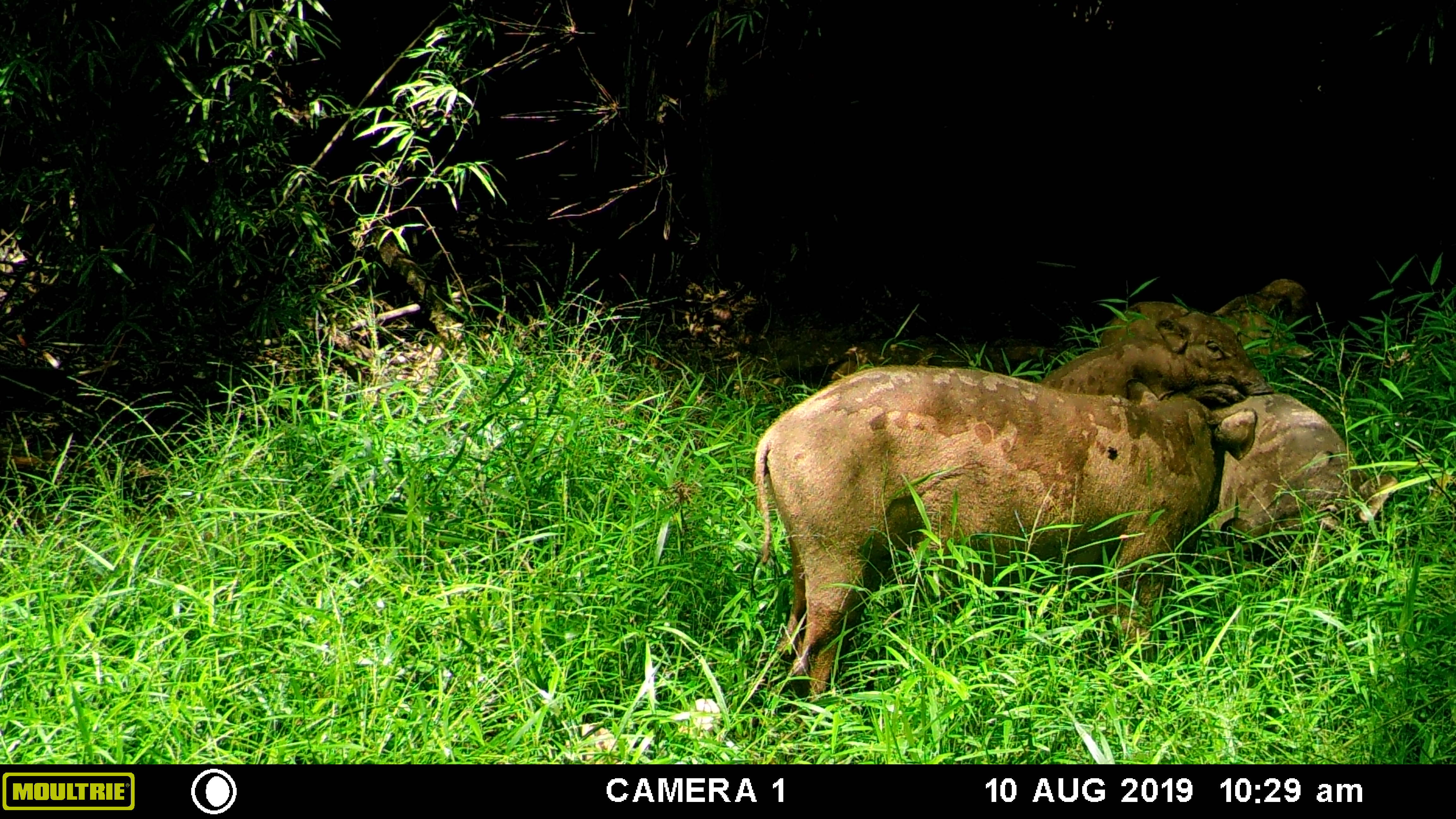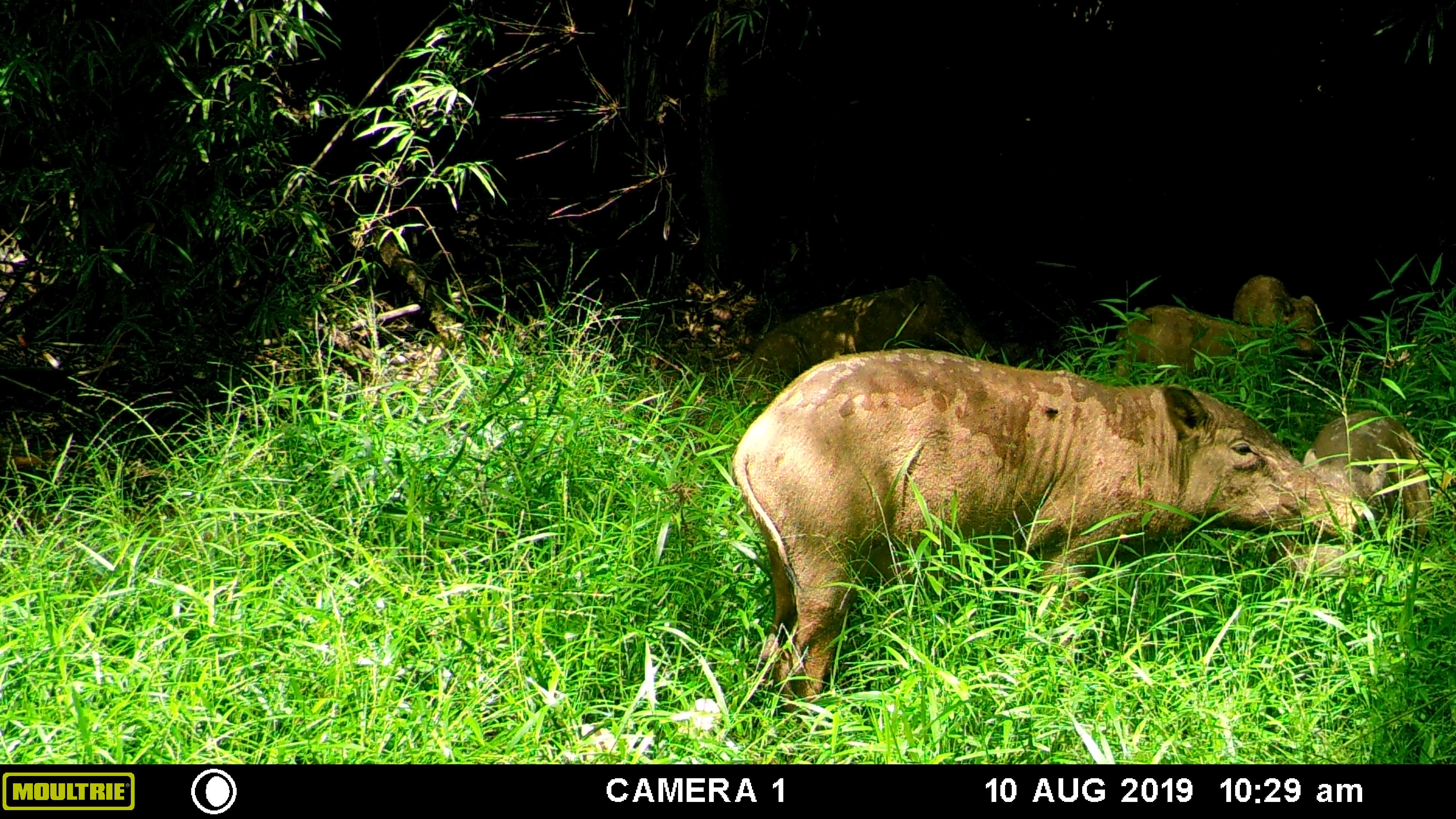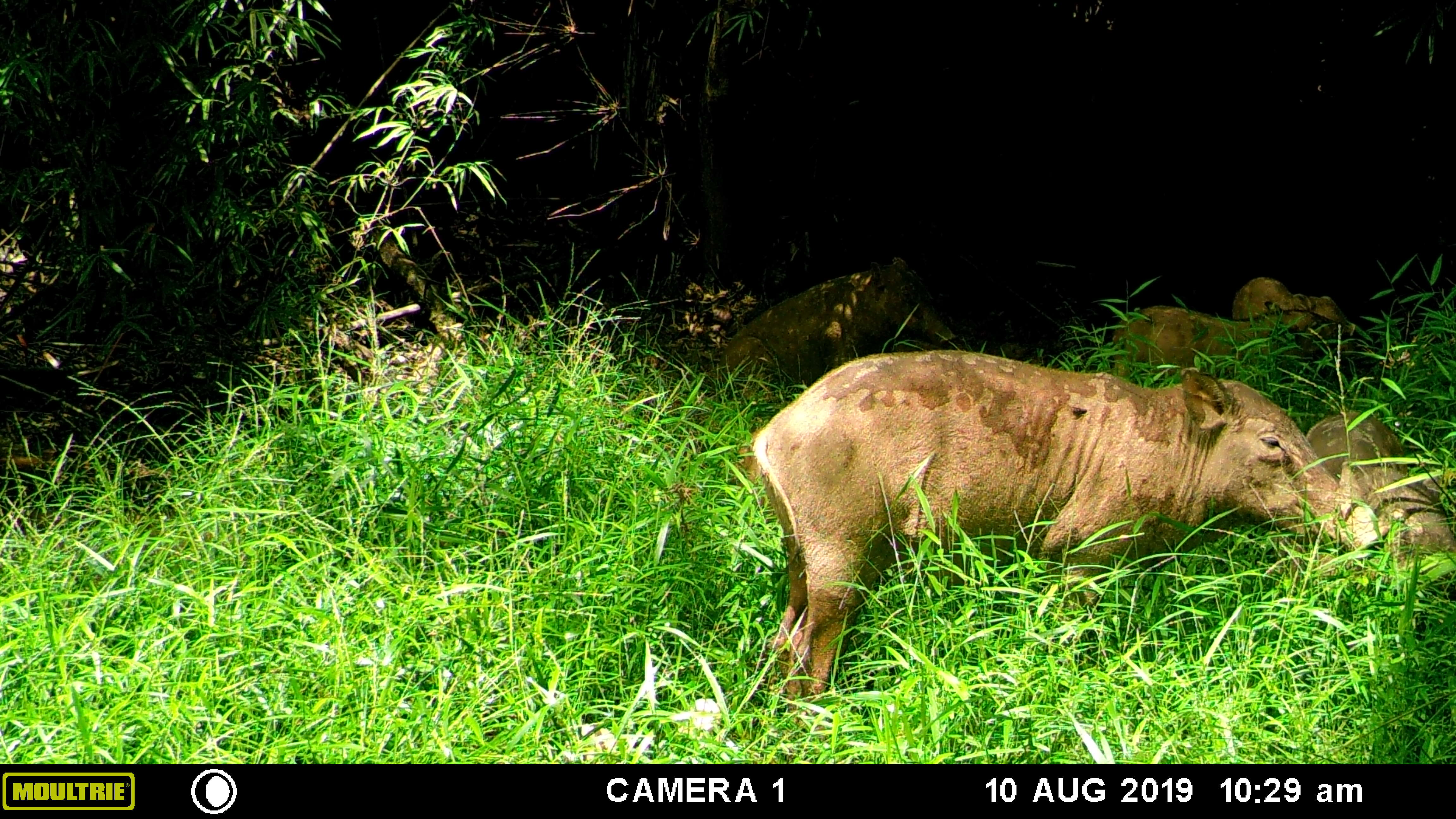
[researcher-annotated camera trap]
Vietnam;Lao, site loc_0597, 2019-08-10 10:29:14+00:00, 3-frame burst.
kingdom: Animalia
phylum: Chordata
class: Mammalia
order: Artiodactyla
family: Suidae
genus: Sus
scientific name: Sus scrofa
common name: eurasian wild pig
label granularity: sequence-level